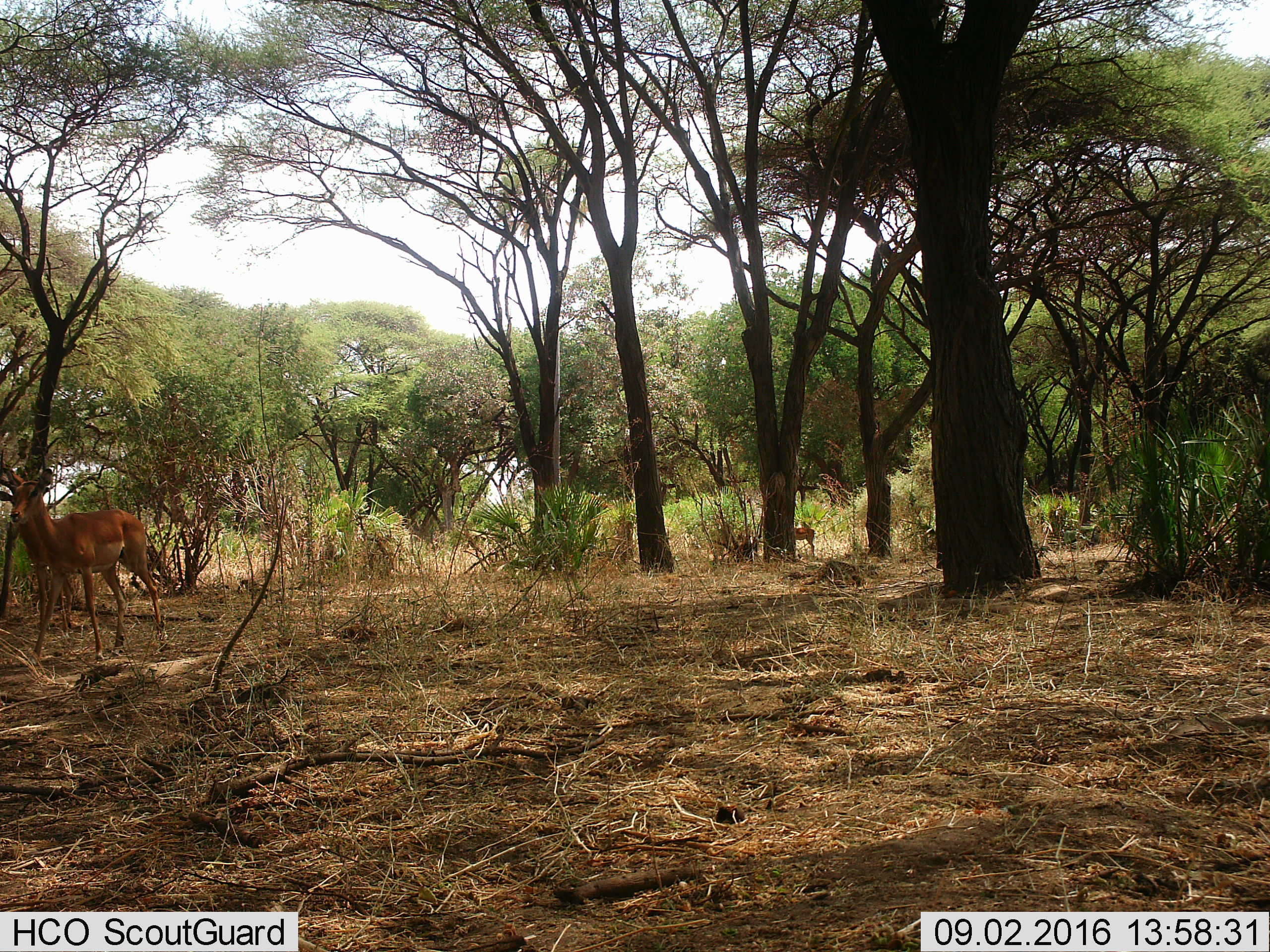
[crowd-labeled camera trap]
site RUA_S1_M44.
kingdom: Animalia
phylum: Chordata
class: Mammalia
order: Artiodactyla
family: Bovidae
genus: Aepyceros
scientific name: Aepyceros melampus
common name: impala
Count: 2.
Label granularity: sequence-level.